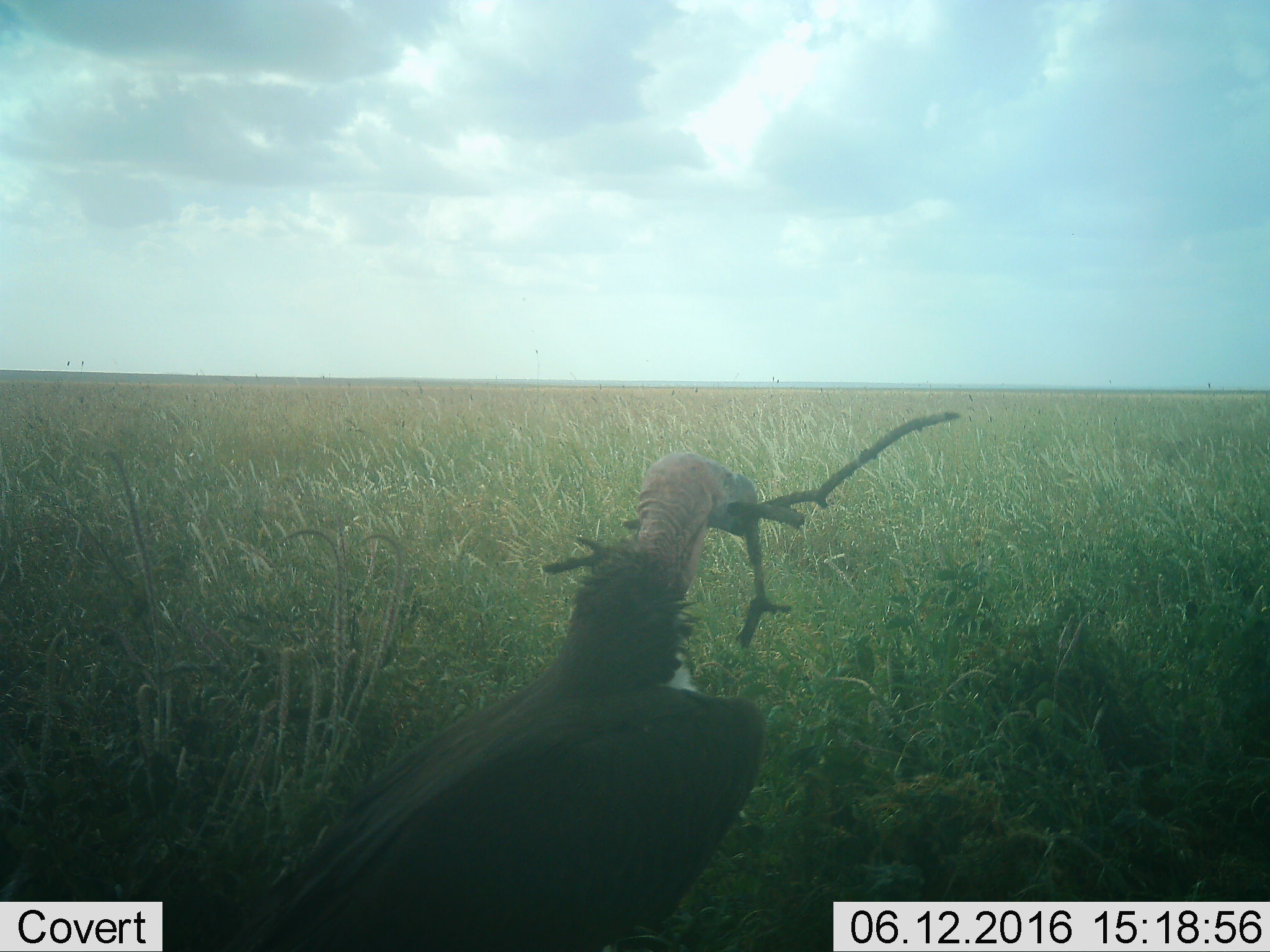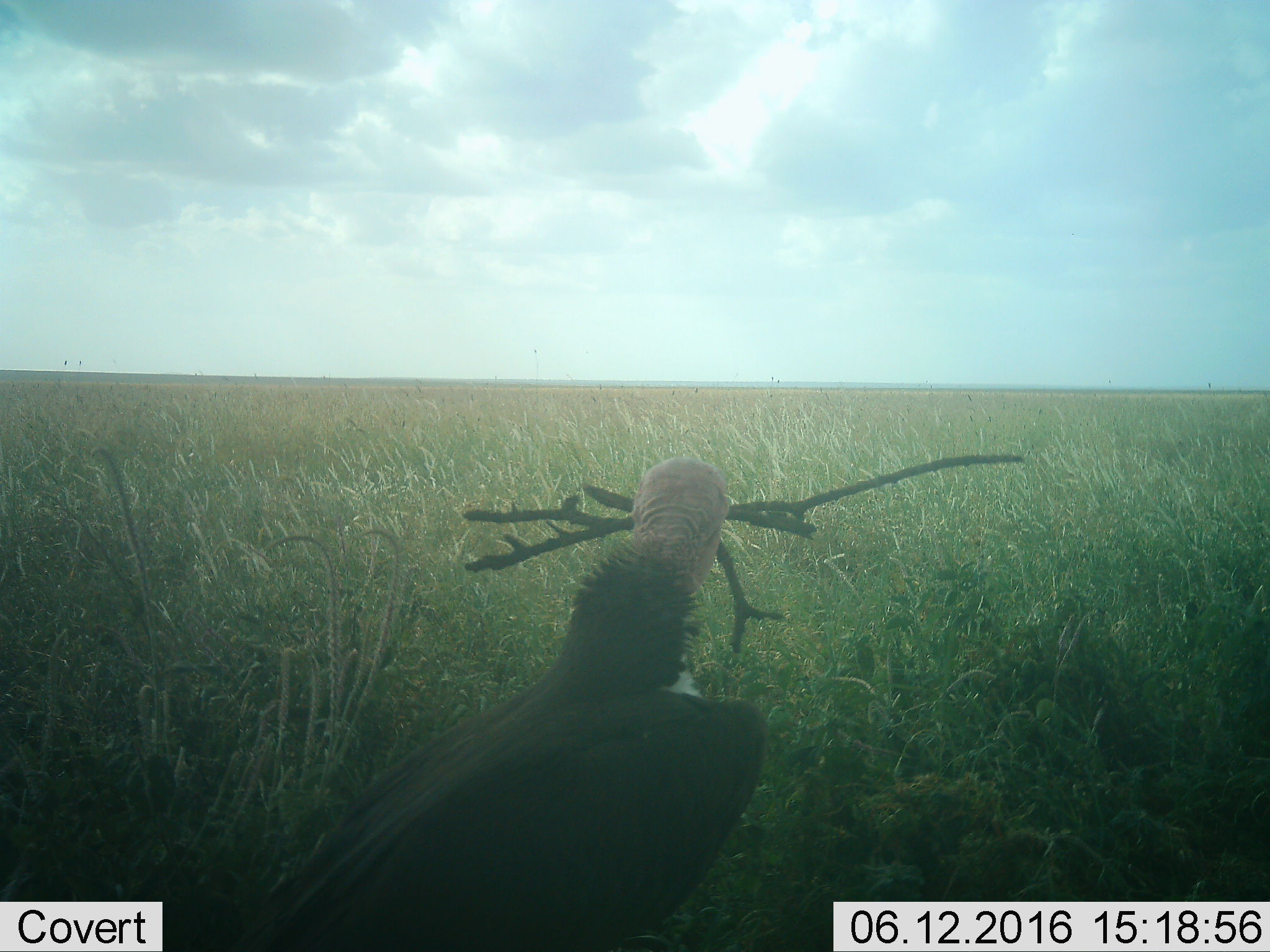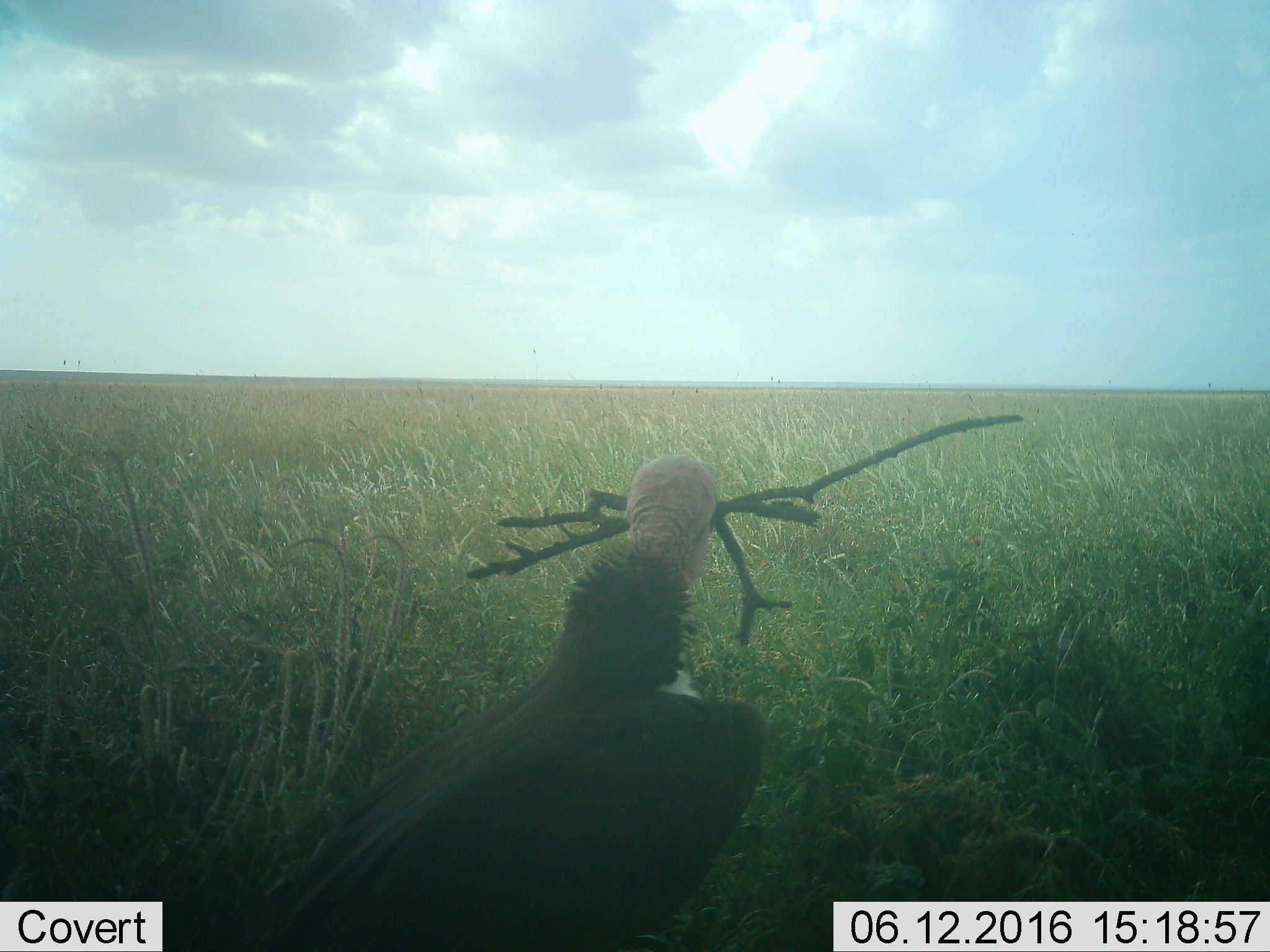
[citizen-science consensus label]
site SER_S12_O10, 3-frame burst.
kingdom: Animalia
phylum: Chordata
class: Aves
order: Accipitriformes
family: Accipitridae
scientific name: Accipitridae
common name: vulture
Vulture (Accipitridae), count 1. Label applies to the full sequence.